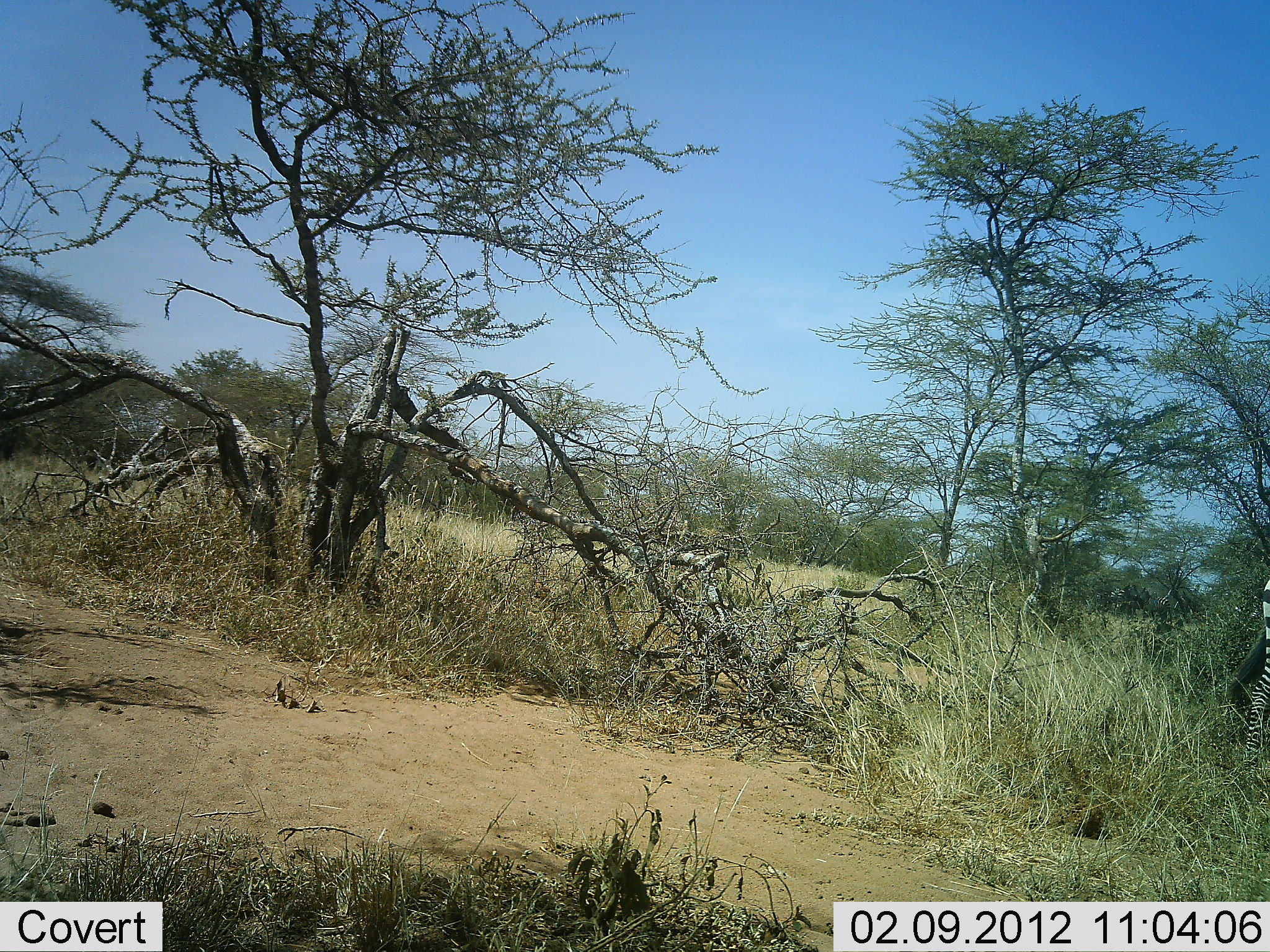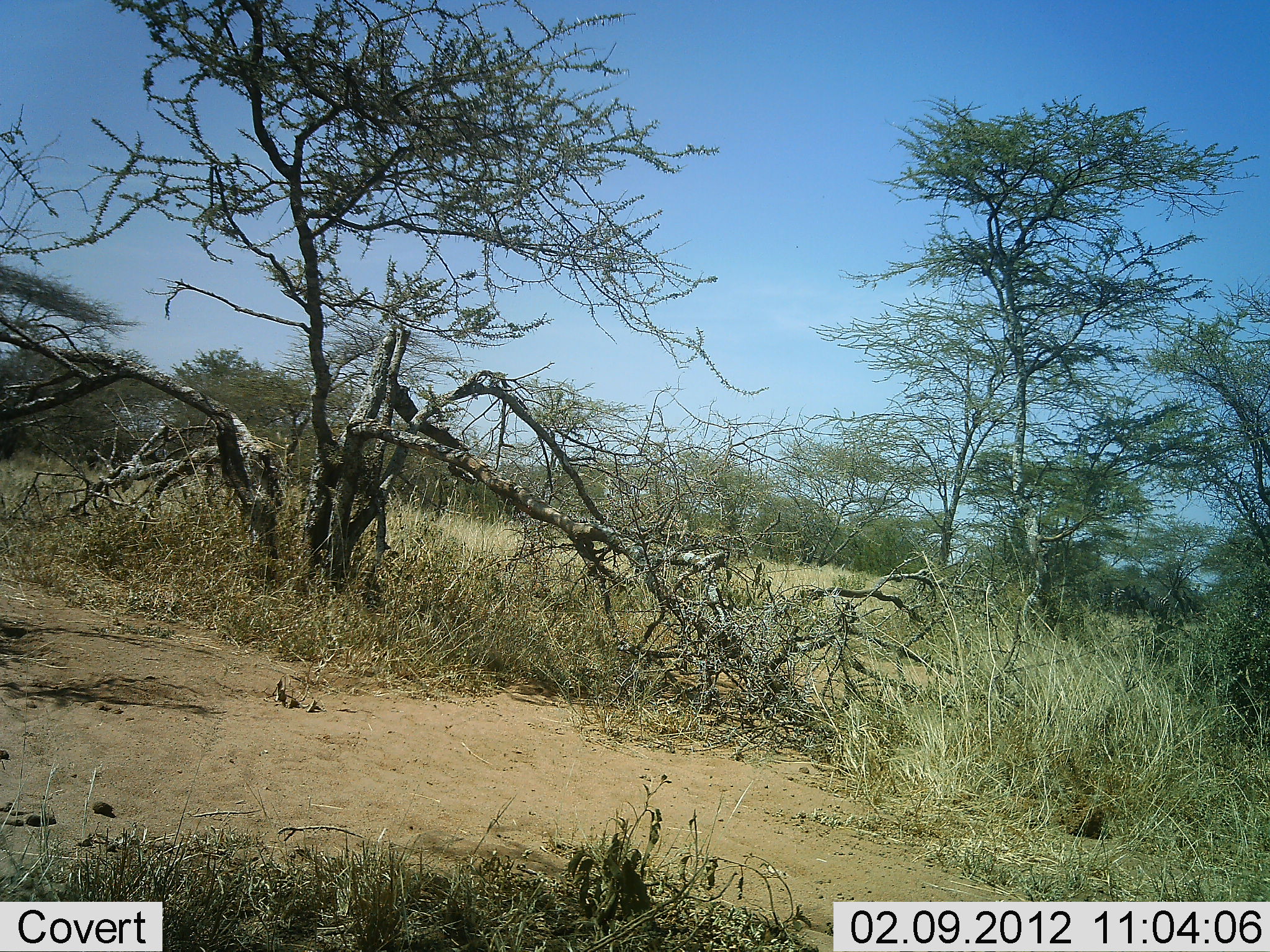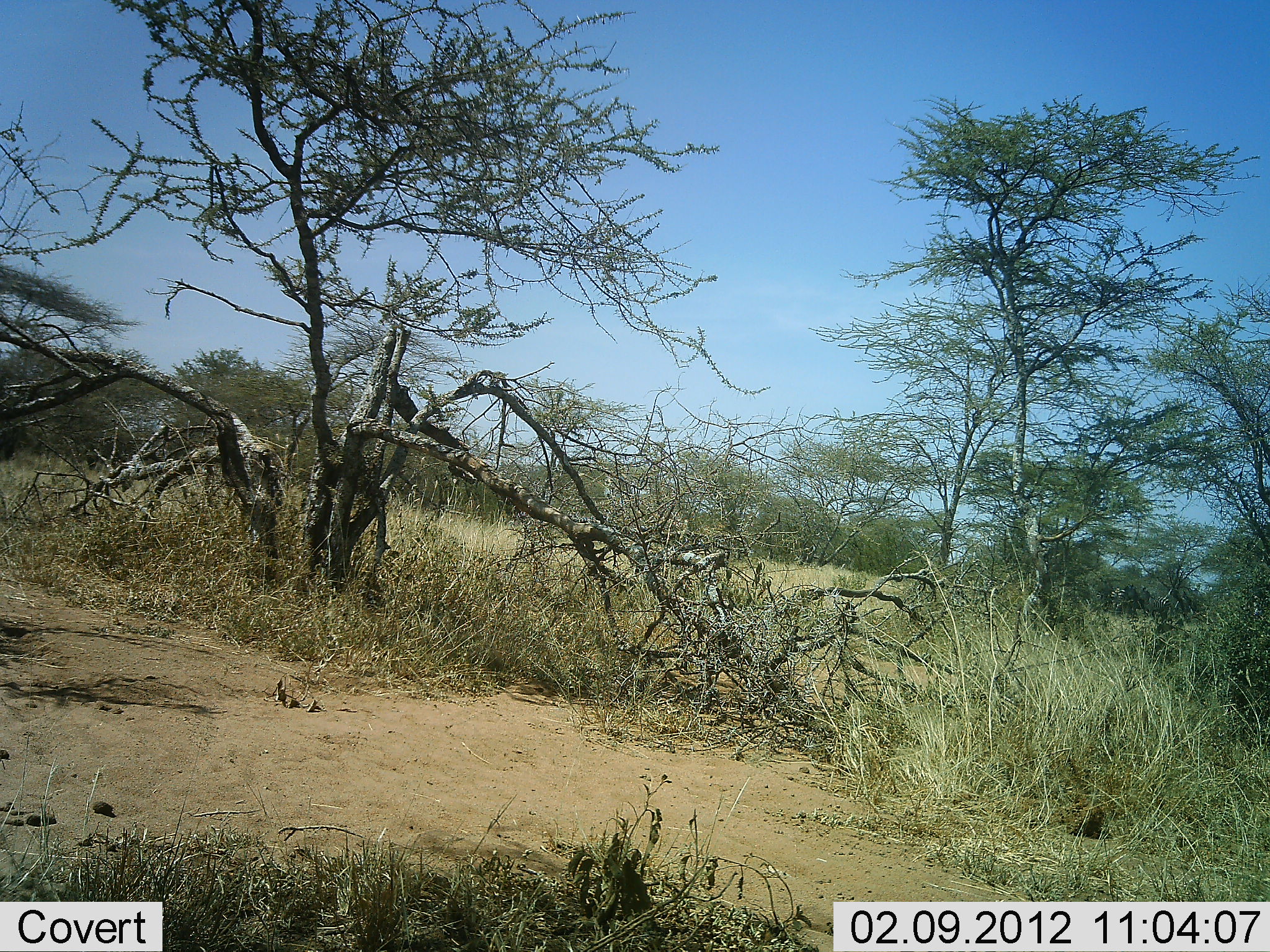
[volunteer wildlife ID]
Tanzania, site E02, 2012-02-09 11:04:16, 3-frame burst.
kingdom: Animalia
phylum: Chordata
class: Mammalia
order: Perissodactyla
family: Equidae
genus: Equus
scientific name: Equus quagga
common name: plains zebra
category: zebra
Zebra (plains zebra) (Equus quagga), count 1. Behavior (volunteer vote fractions): standing 4%, resting 0%, moving 96%, interacting 0%. Young present (vote fraction): 0%. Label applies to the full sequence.